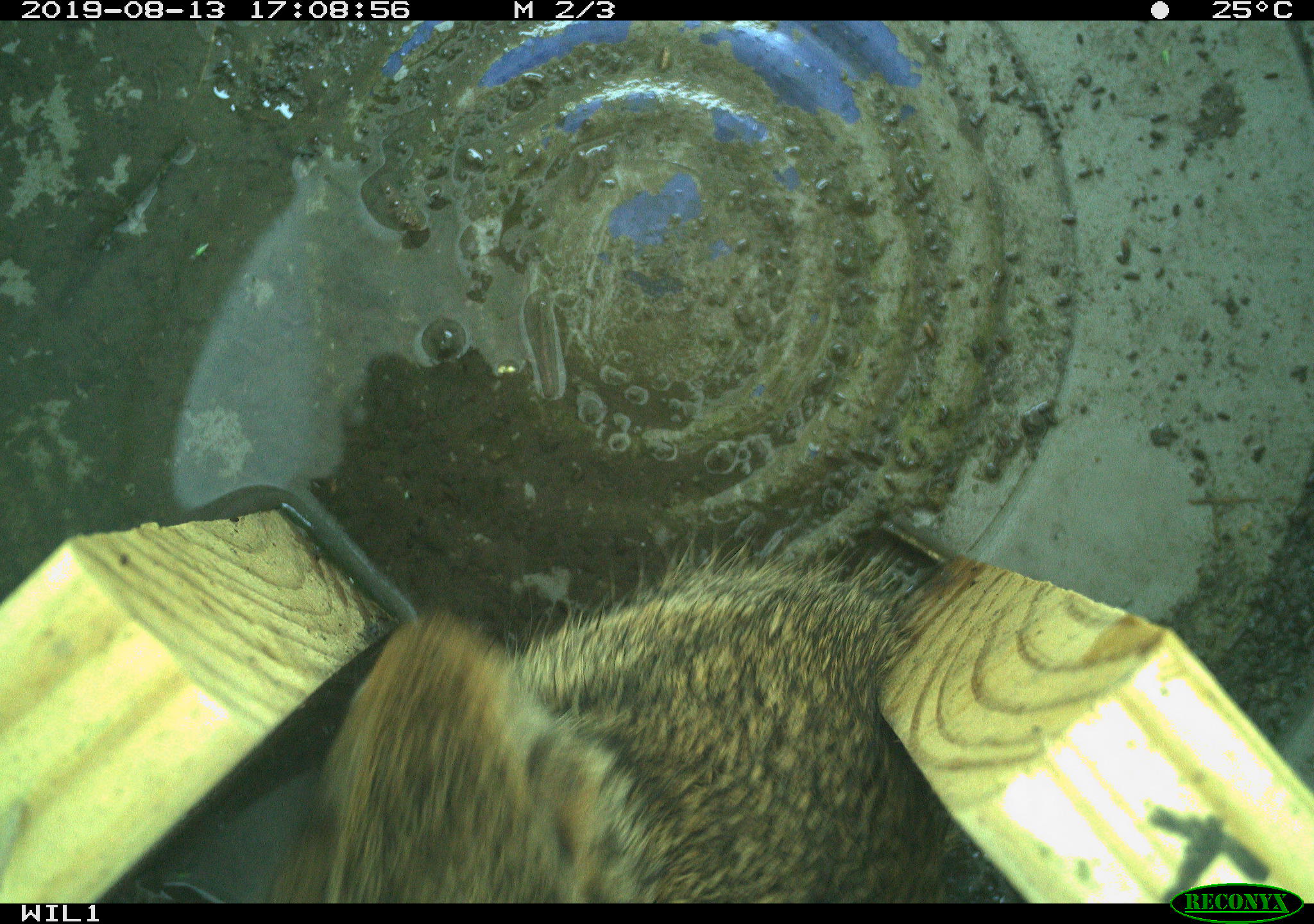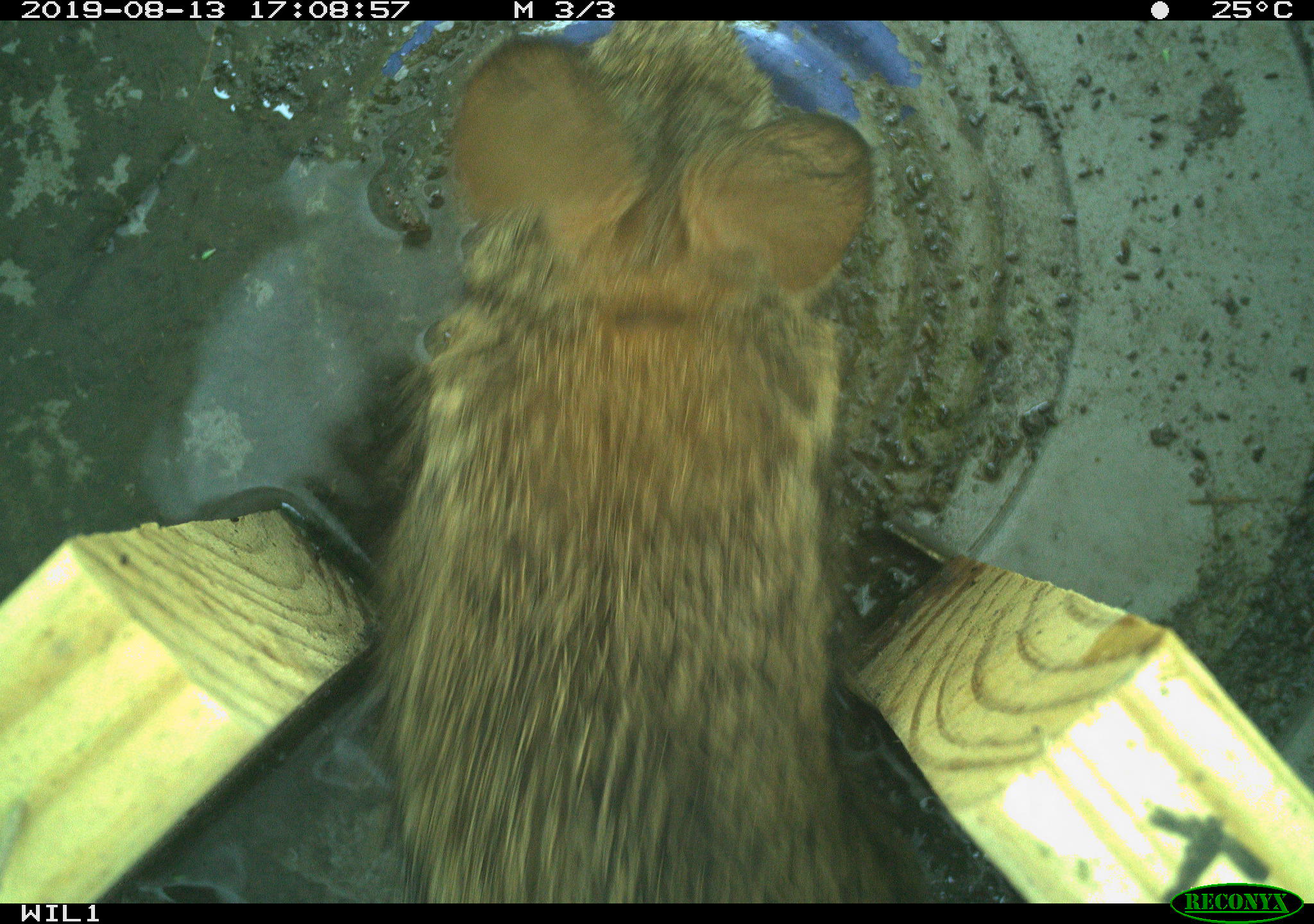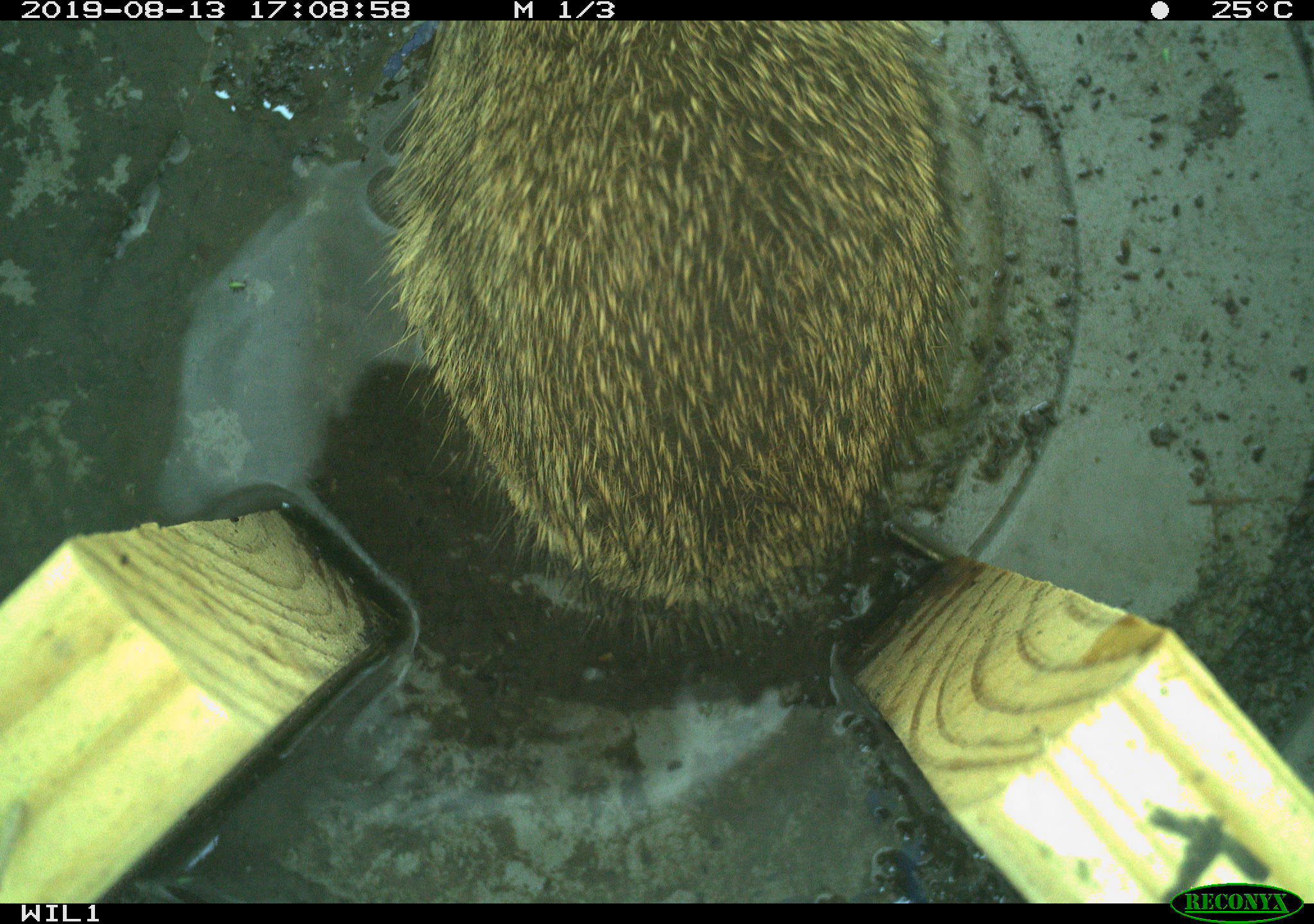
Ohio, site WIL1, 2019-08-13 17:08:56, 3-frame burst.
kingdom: Animalia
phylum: Chordata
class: Mammalia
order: Lagomorpha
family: Leporidae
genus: Sylvilagus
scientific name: Sylvilagus floridanus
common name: eastern cottontail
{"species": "eastern cottontail (Sylvilagus floridanus)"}